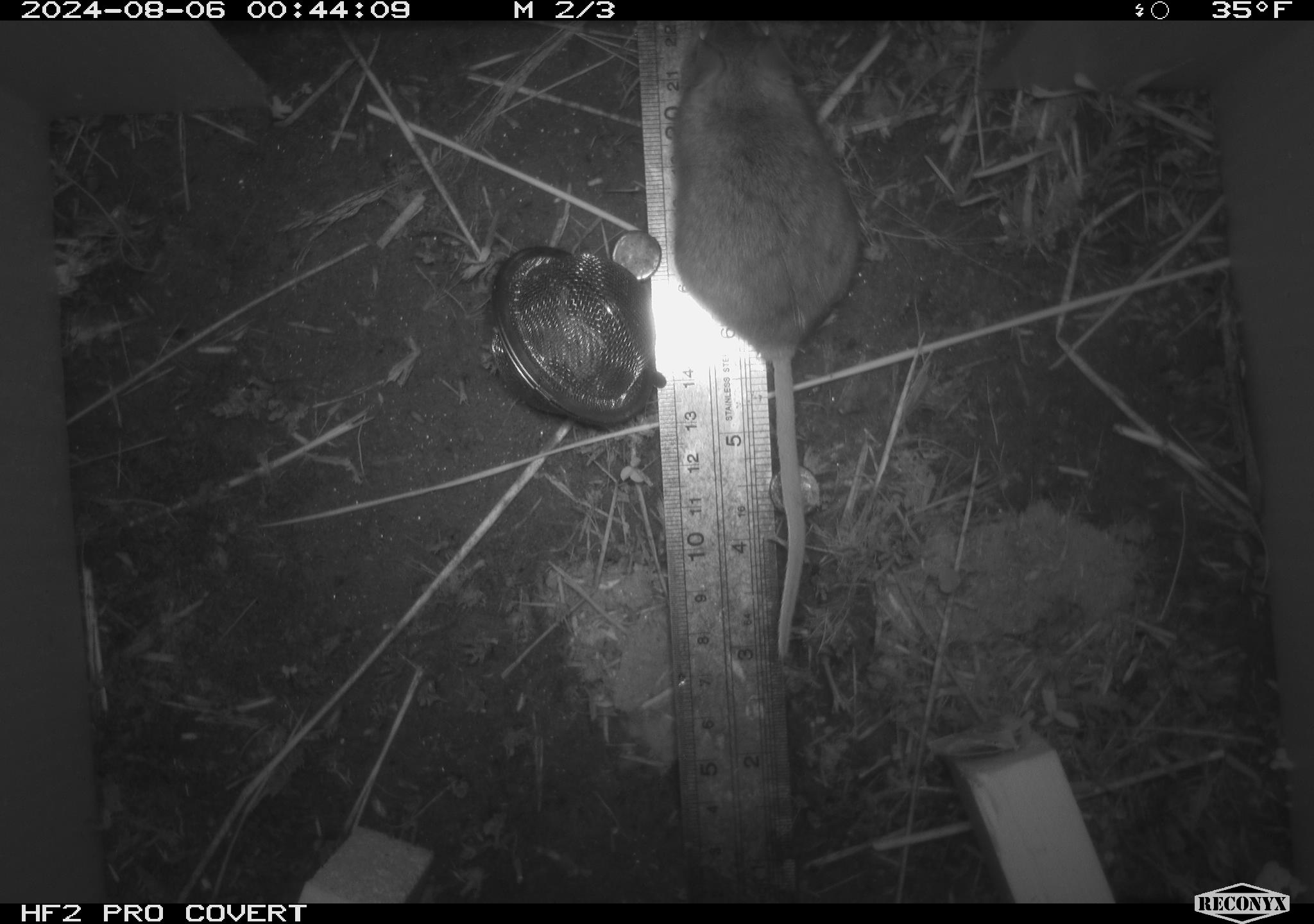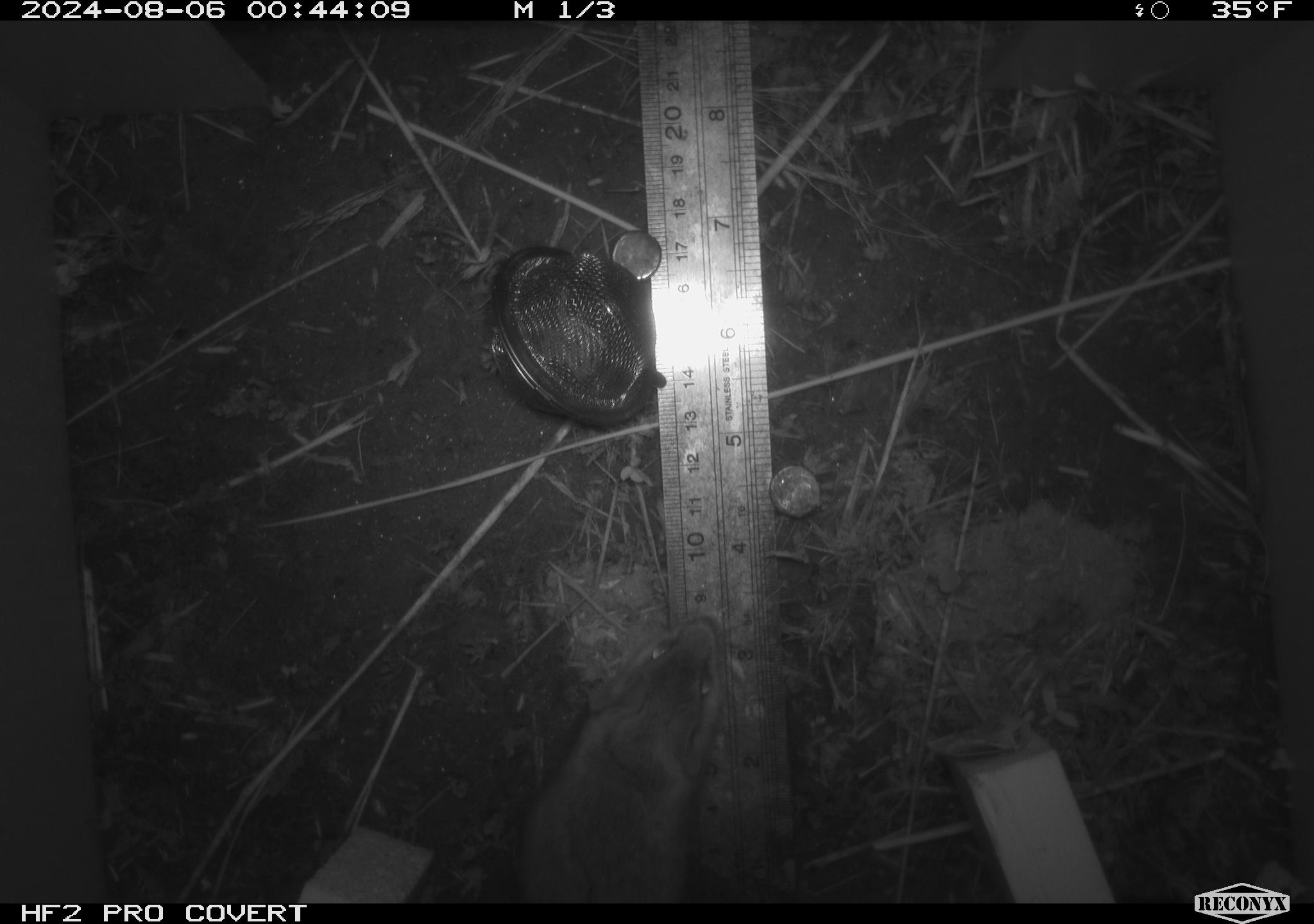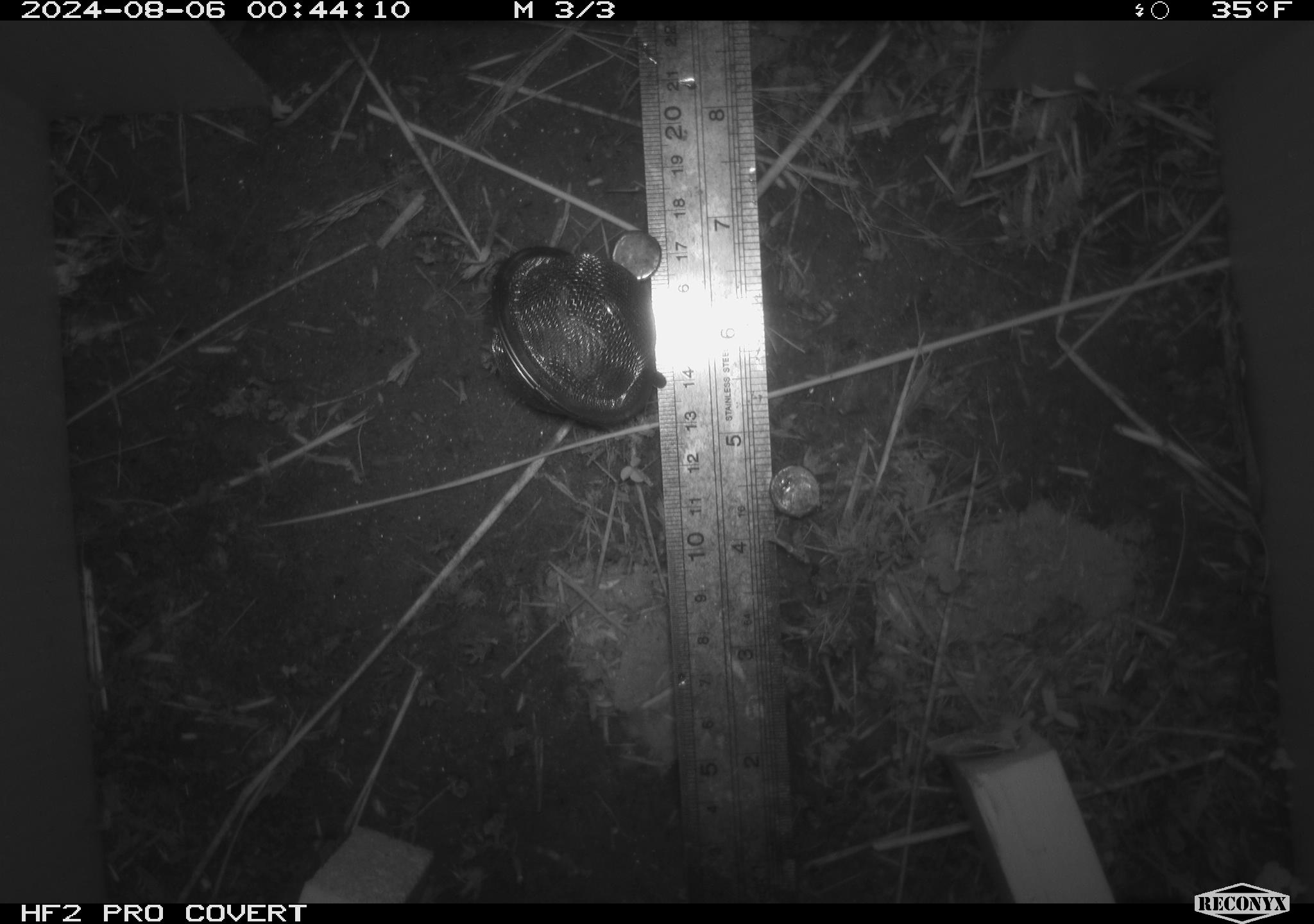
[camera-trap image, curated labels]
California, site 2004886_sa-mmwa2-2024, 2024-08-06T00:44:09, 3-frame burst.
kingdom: Animalia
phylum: Chordata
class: Mammalia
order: Rodentia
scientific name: Rodentia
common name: mouse species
Mouse species (Rodentia).